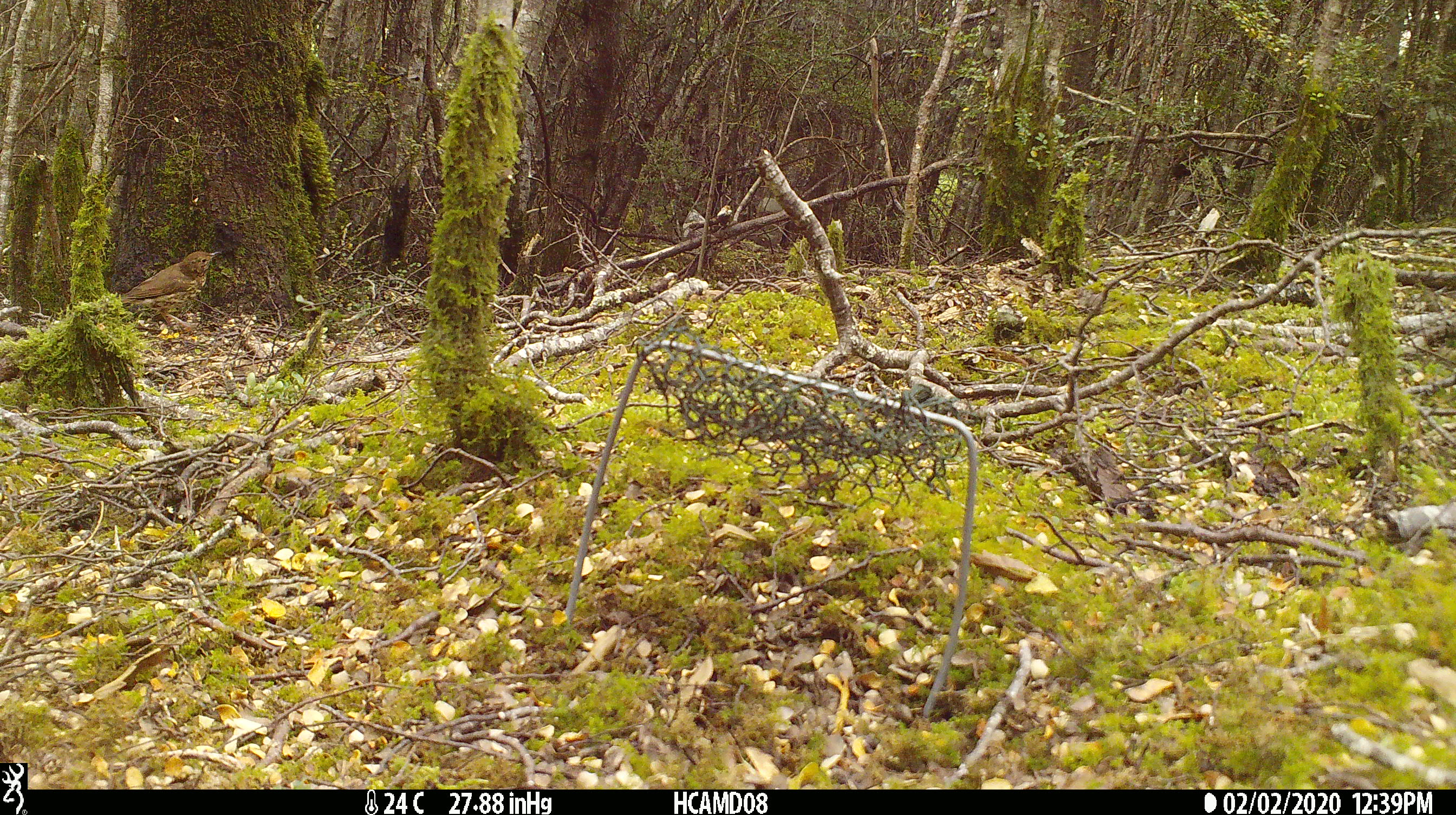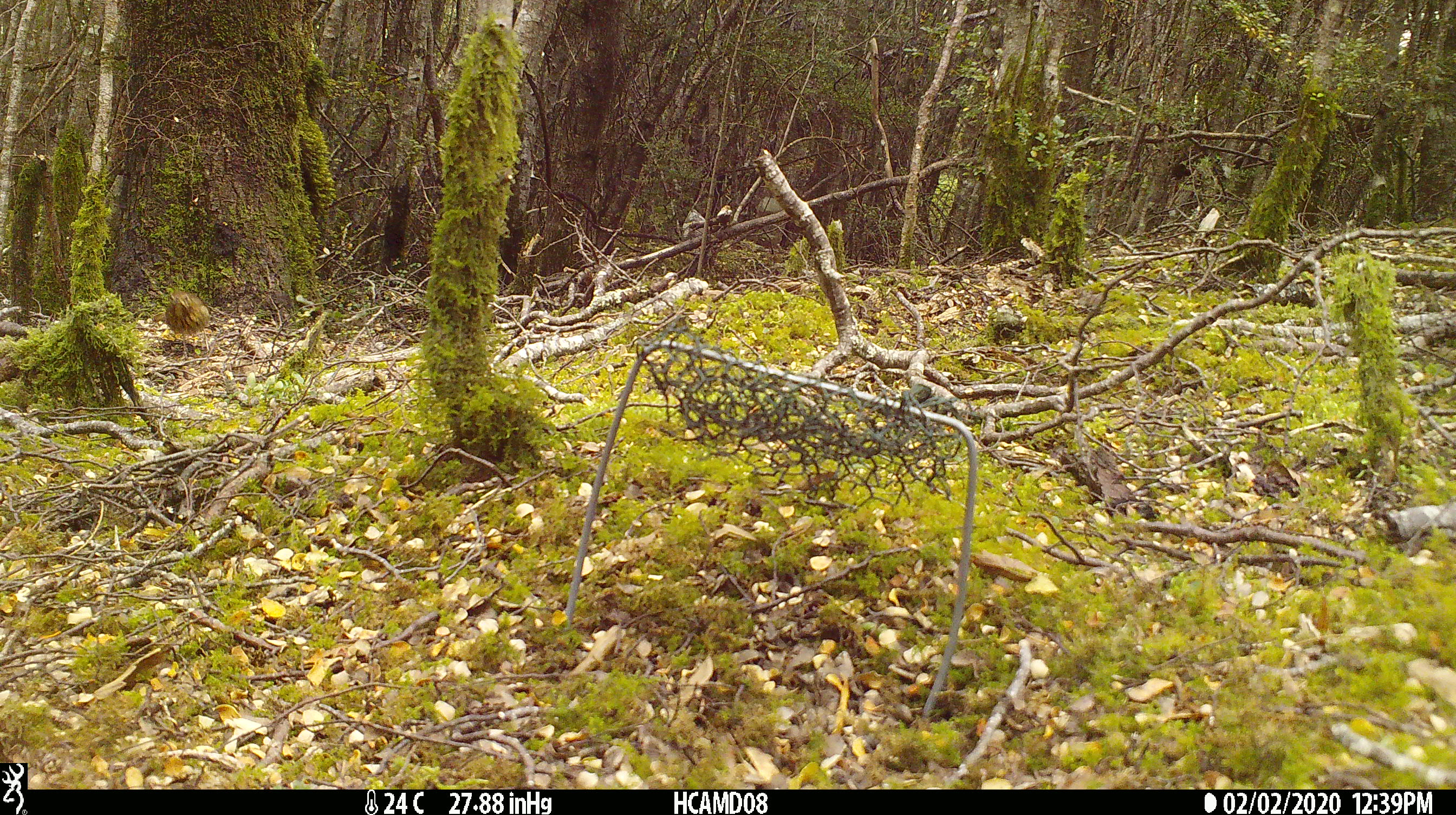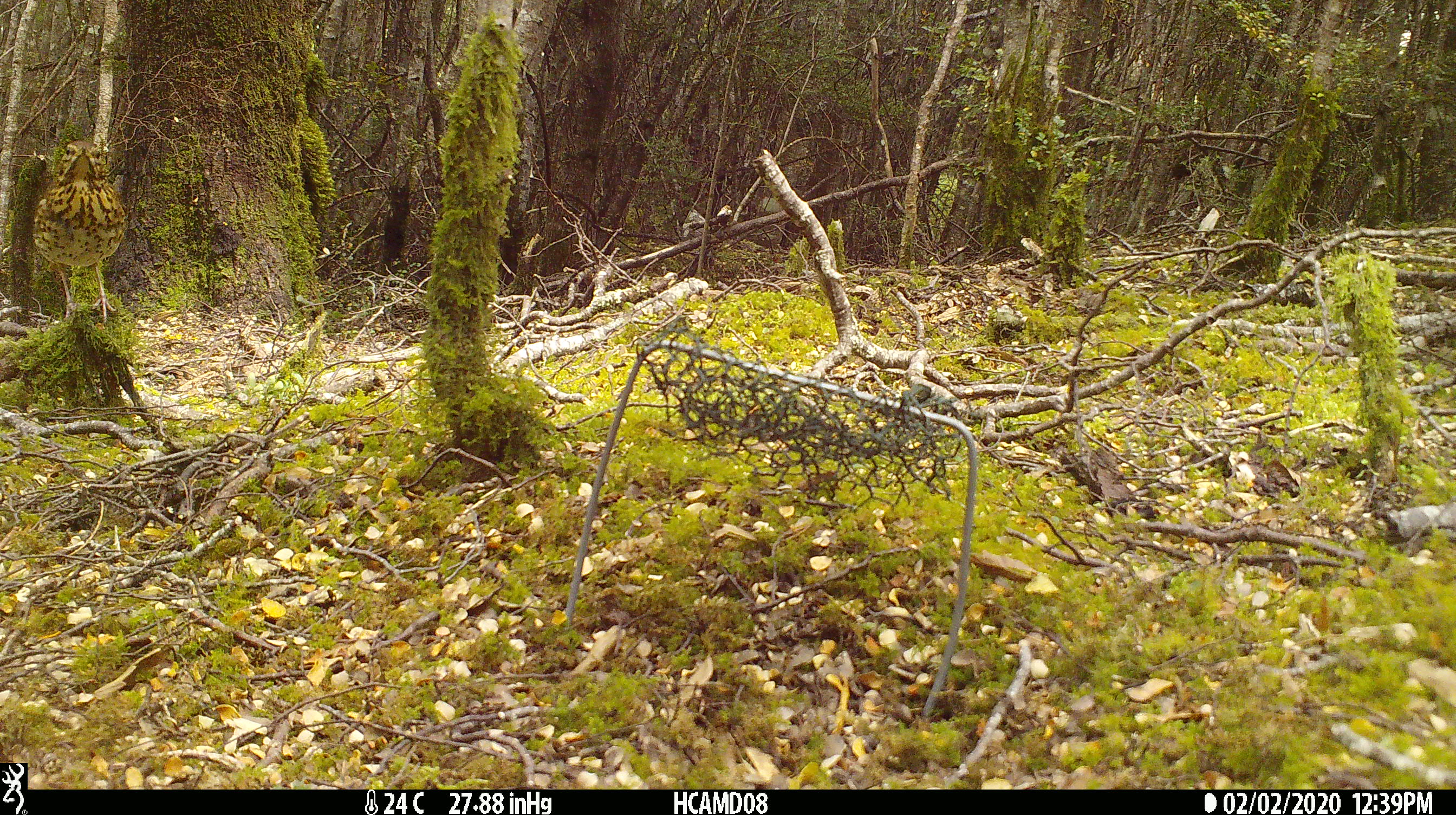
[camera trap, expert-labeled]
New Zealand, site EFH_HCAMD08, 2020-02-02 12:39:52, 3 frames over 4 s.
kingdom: Animalia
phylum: Chordata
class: Aves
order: Passeriformes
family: Turdidae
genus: Turdus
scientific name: Turdus philomelos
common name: song thrush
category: thrush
Thrush (song thrush) (Turdus philomelos).